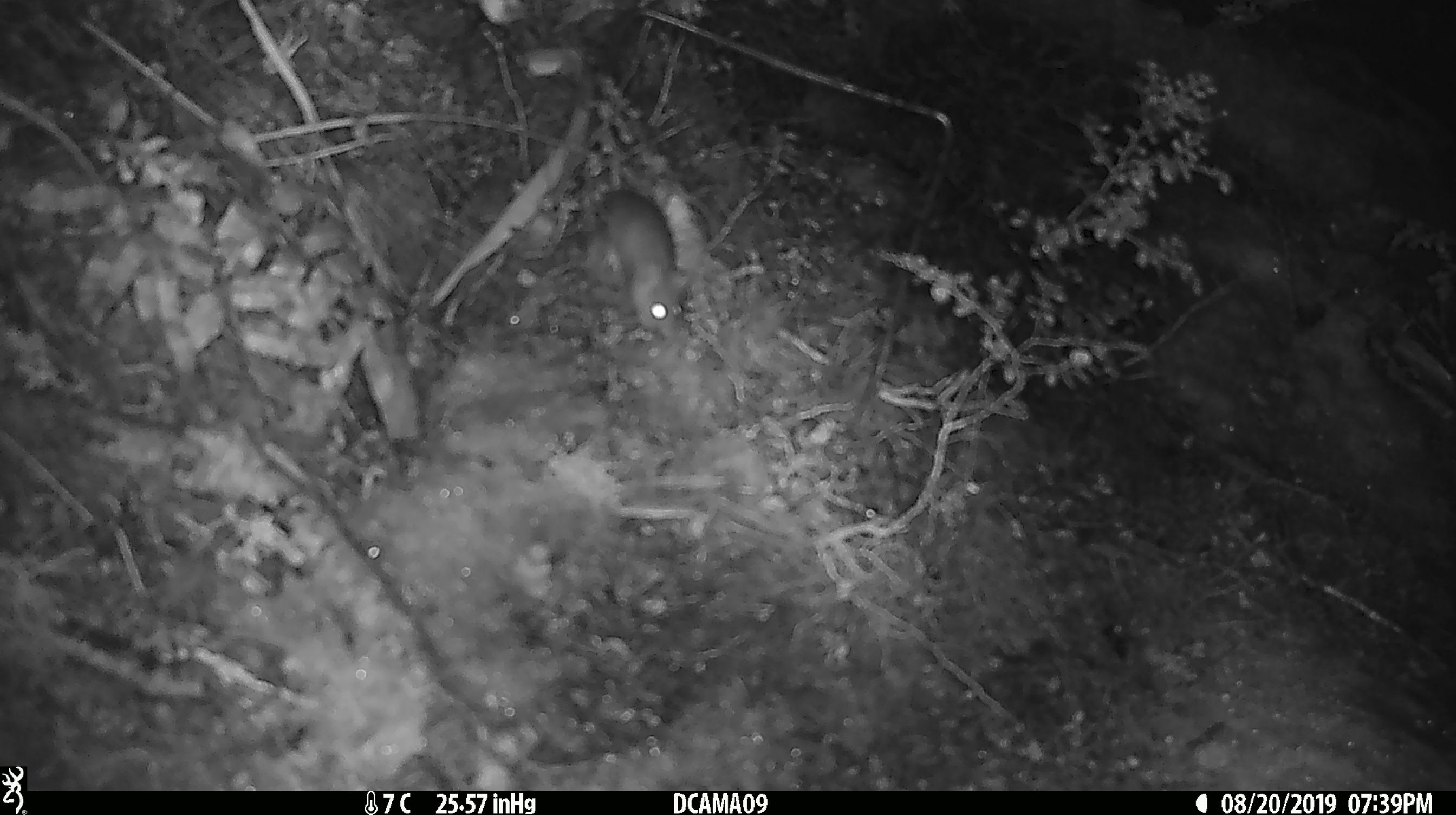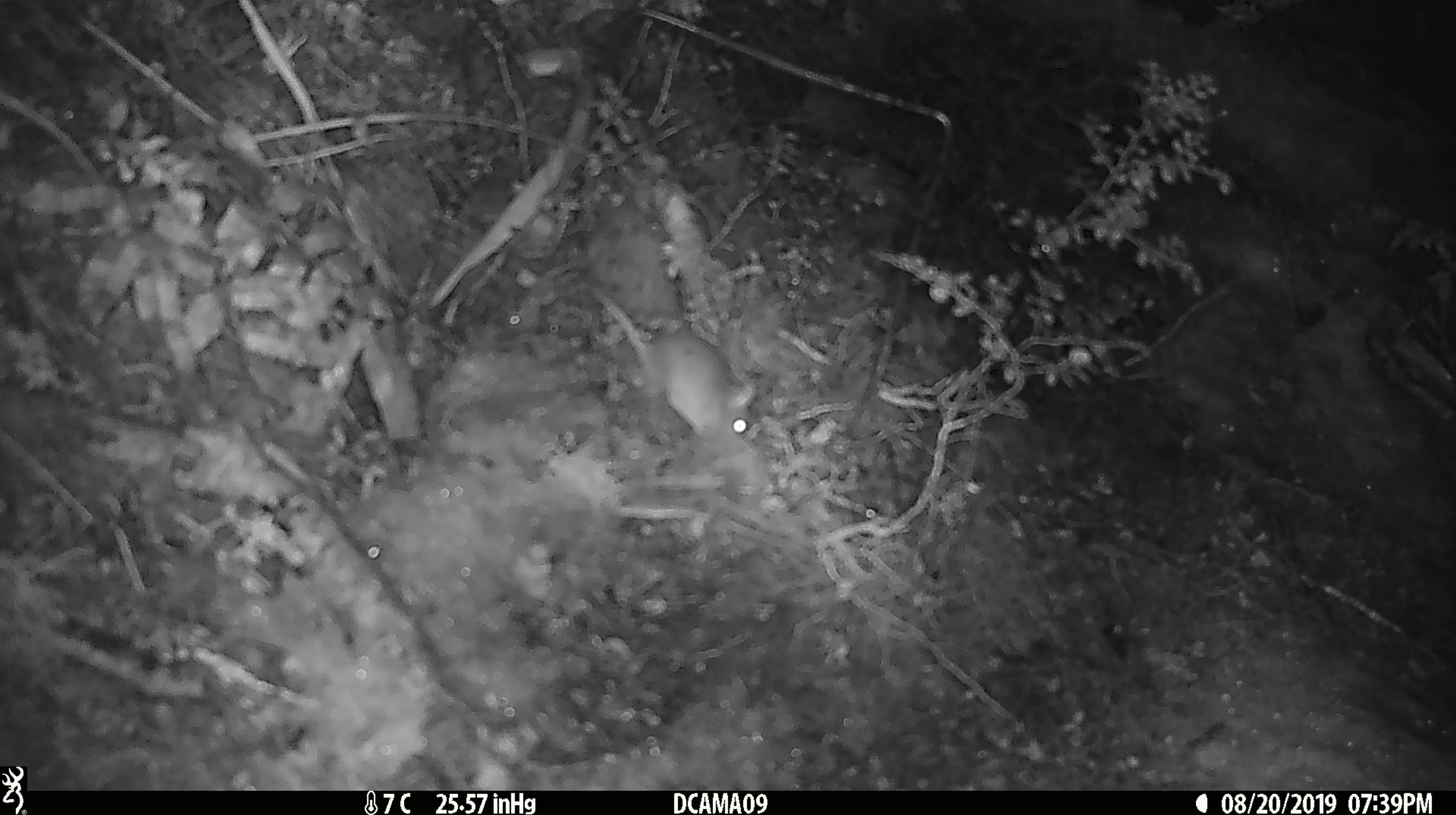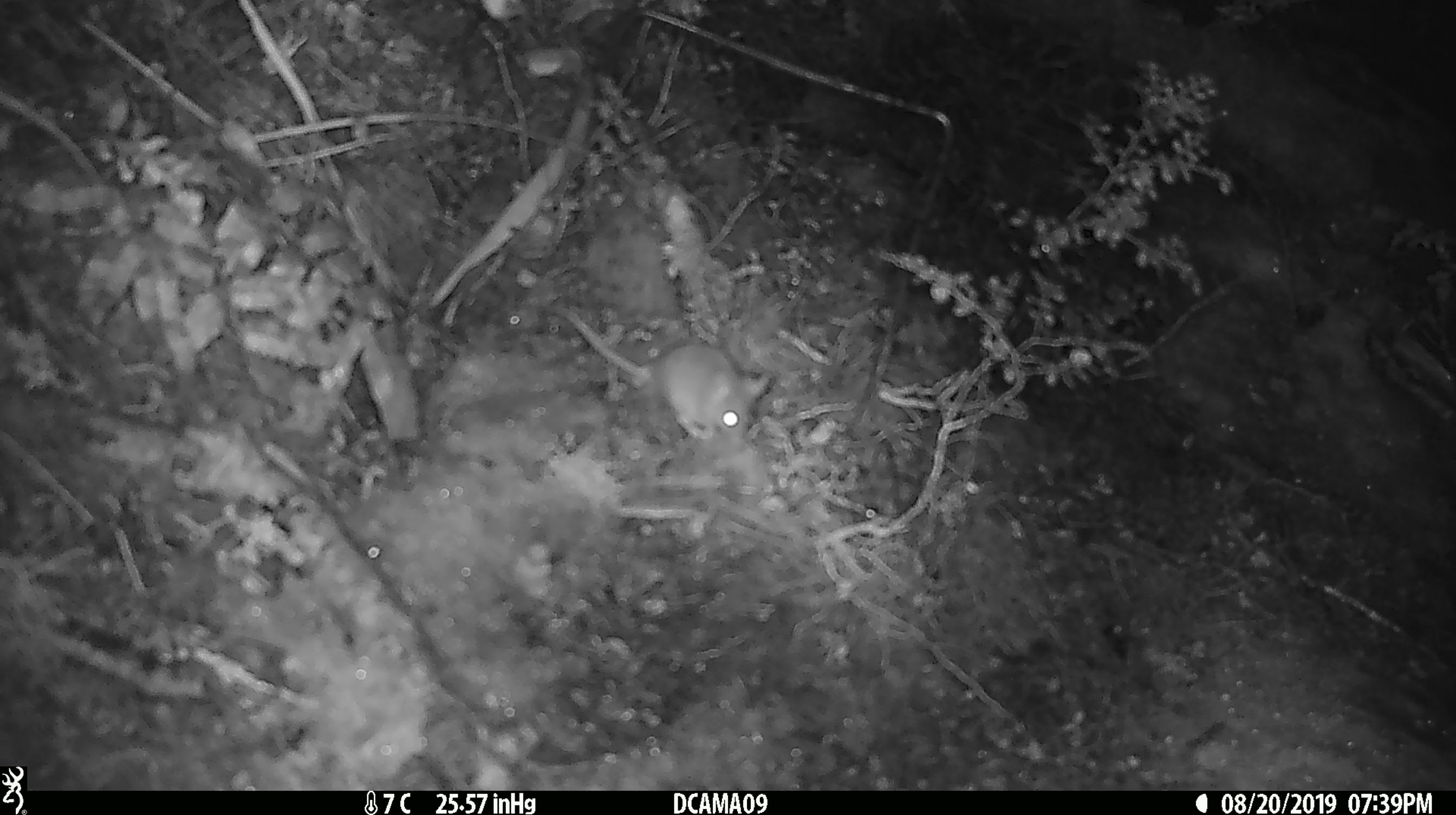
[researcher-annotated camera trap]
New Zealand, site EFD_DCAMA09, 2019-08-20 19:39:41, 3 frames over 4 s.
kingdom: Animalia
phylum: Chordata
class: Mammalia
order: Rodentia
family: Muridae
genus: Mus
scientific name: Mus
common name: mouse